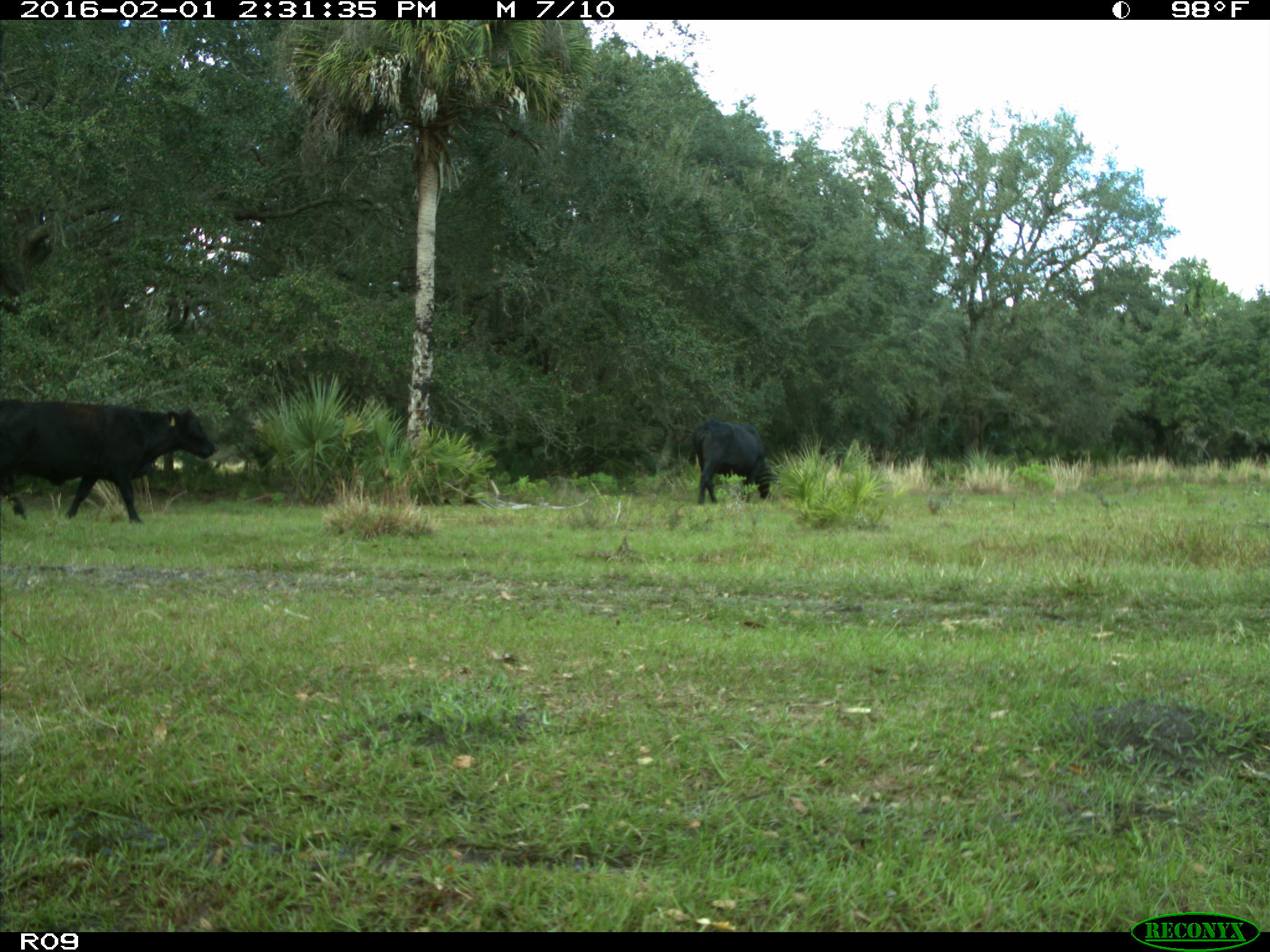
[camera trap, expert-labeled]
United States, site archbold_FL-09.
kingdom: Animalia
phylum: Chordata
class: Mammalia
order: Artiodactyla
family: Bovidae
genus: Bos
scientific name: Bos taurus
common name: domestic cow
Bos taurus (domestic cow).